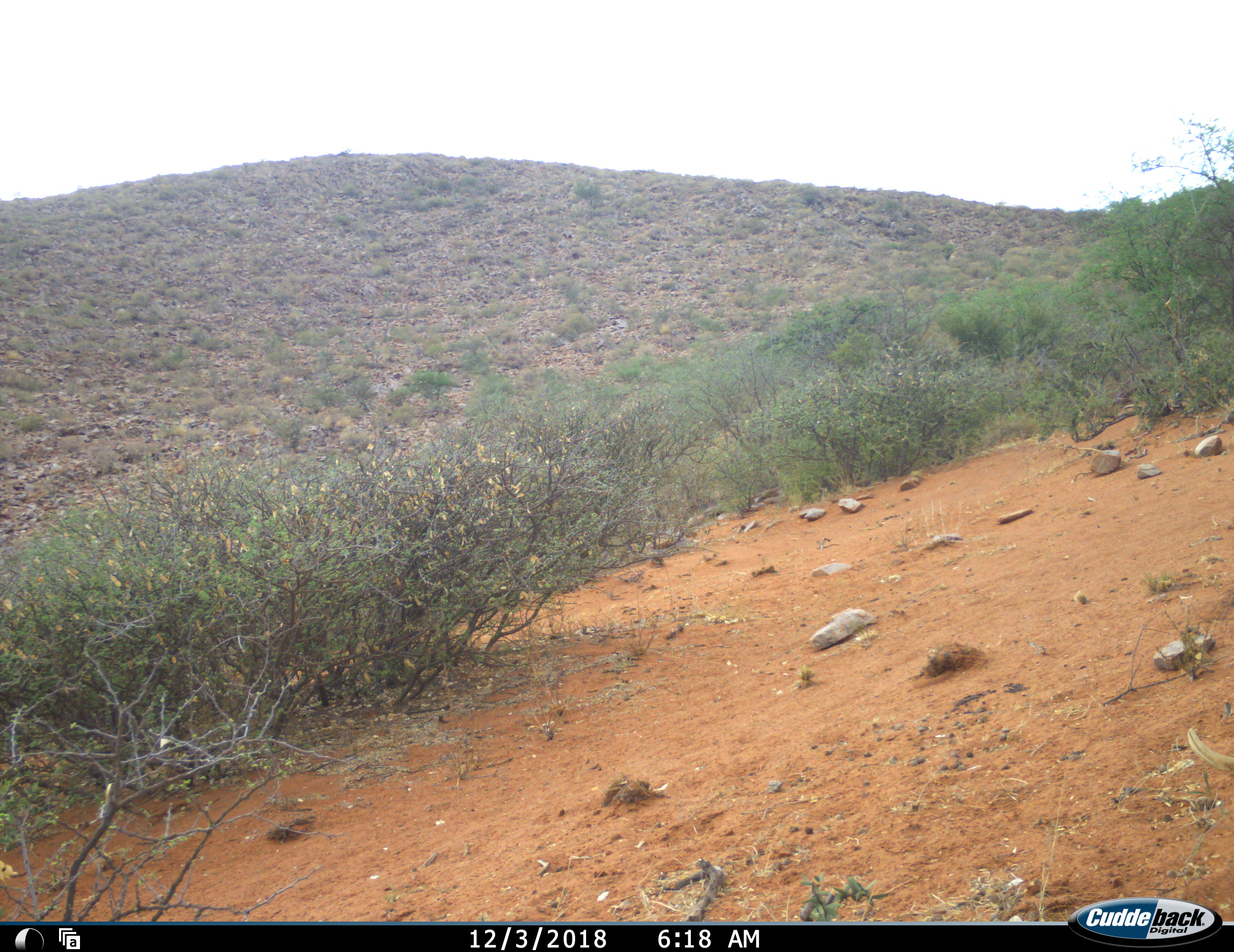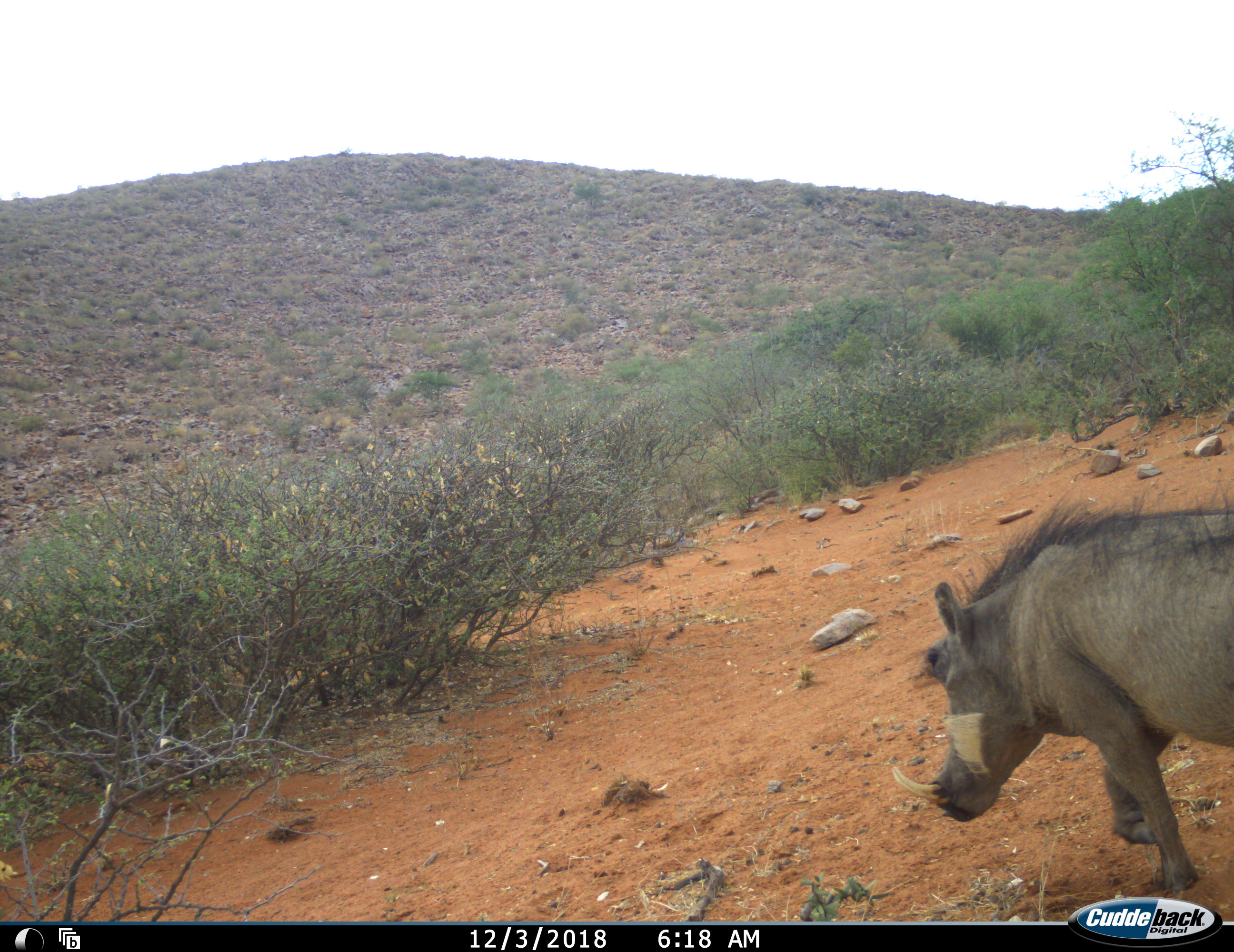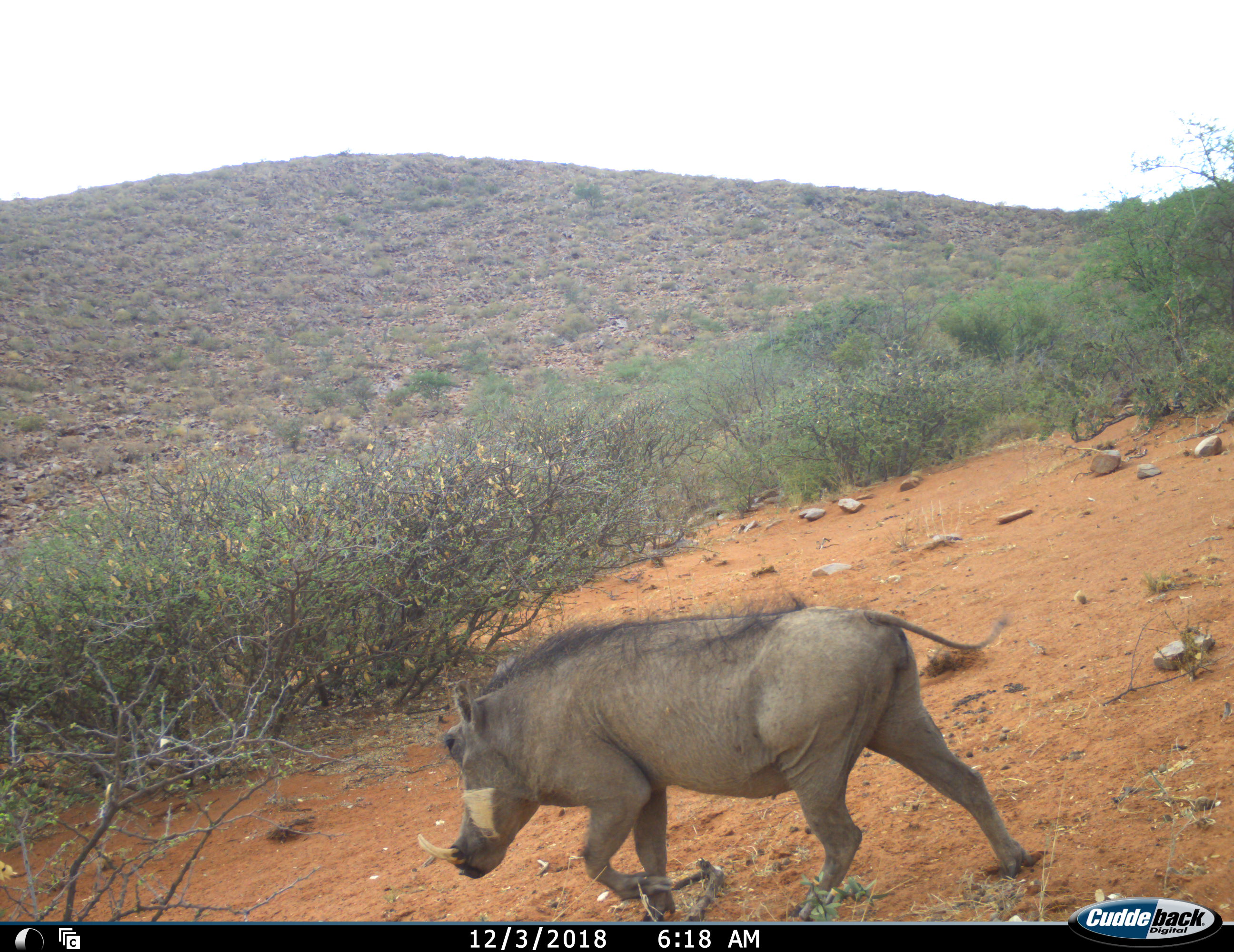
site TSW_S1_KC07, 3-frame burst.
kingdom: Animalia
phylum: Chordata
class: Mammalia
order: Artiodactyla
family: Suidae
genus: Phacochoerus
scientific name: Phacochoerus africanus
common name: warthog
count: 1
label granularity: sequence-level